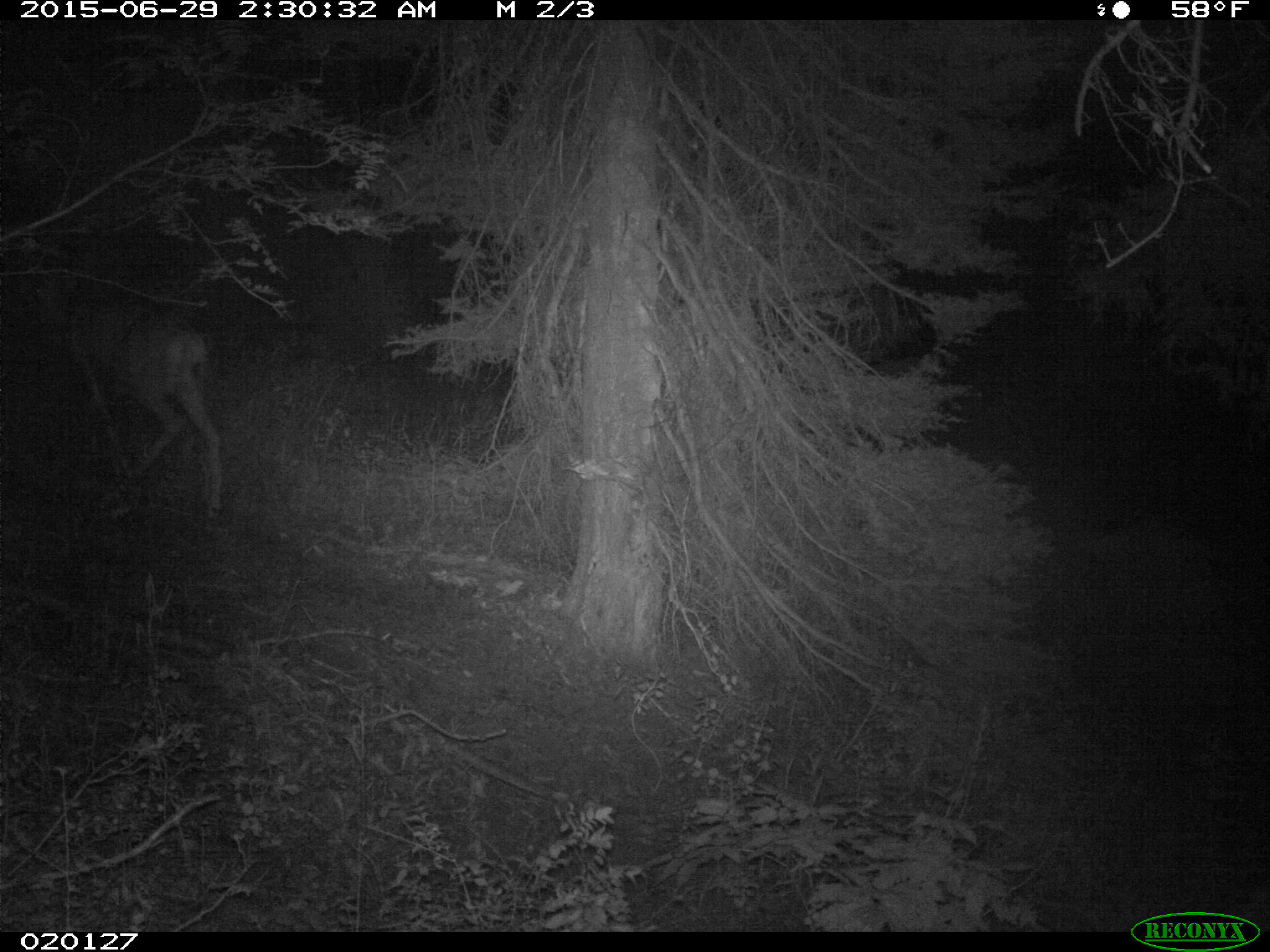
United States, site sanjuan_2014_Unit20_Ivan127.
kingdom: Animalia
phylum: Chordata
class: Mammalia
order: Artiodactyla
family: Cervidae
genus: Odocoileus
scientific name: Odocoileus hemionus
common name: mule deer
Odocoileus hemionus (mule deer).